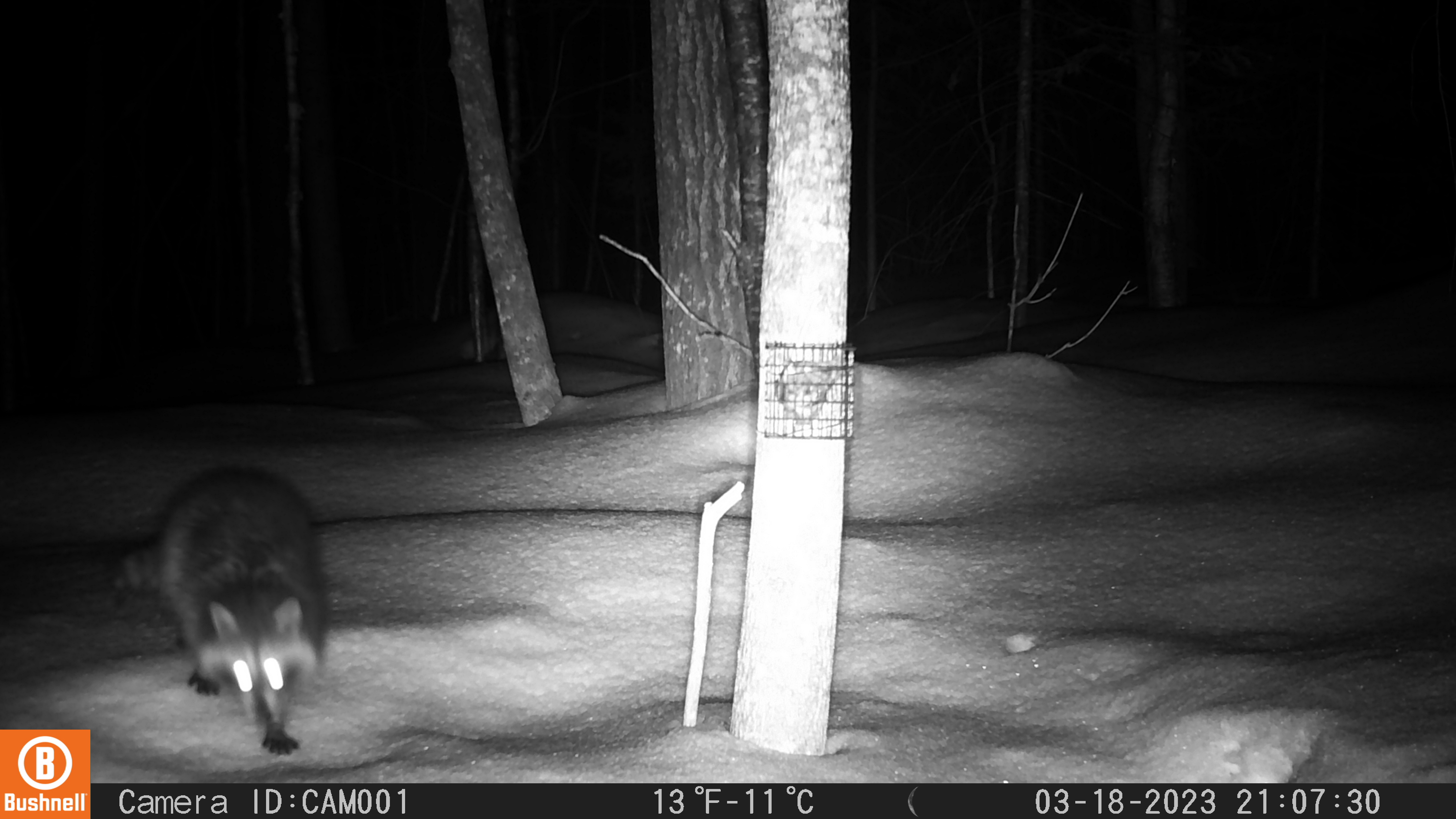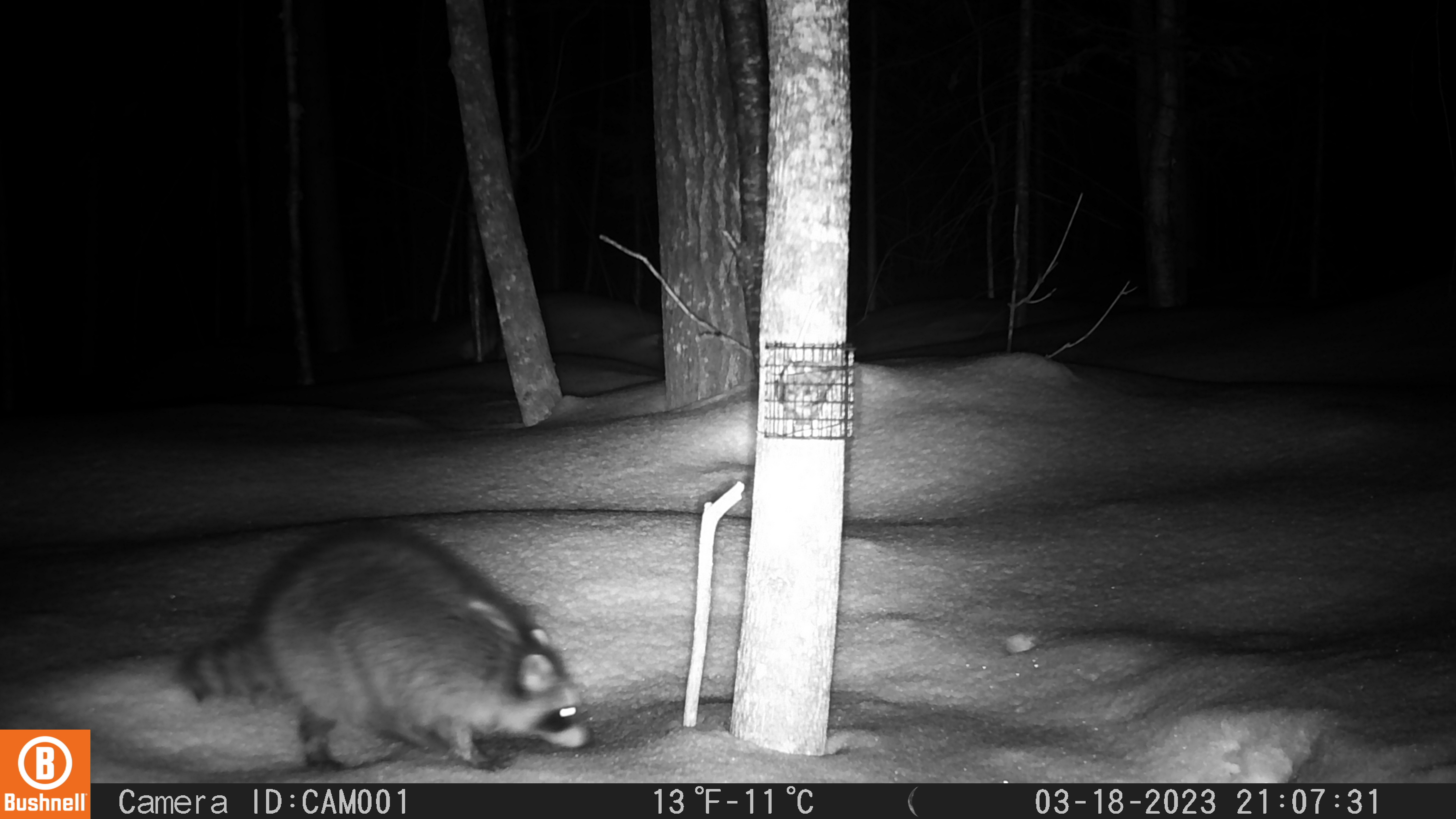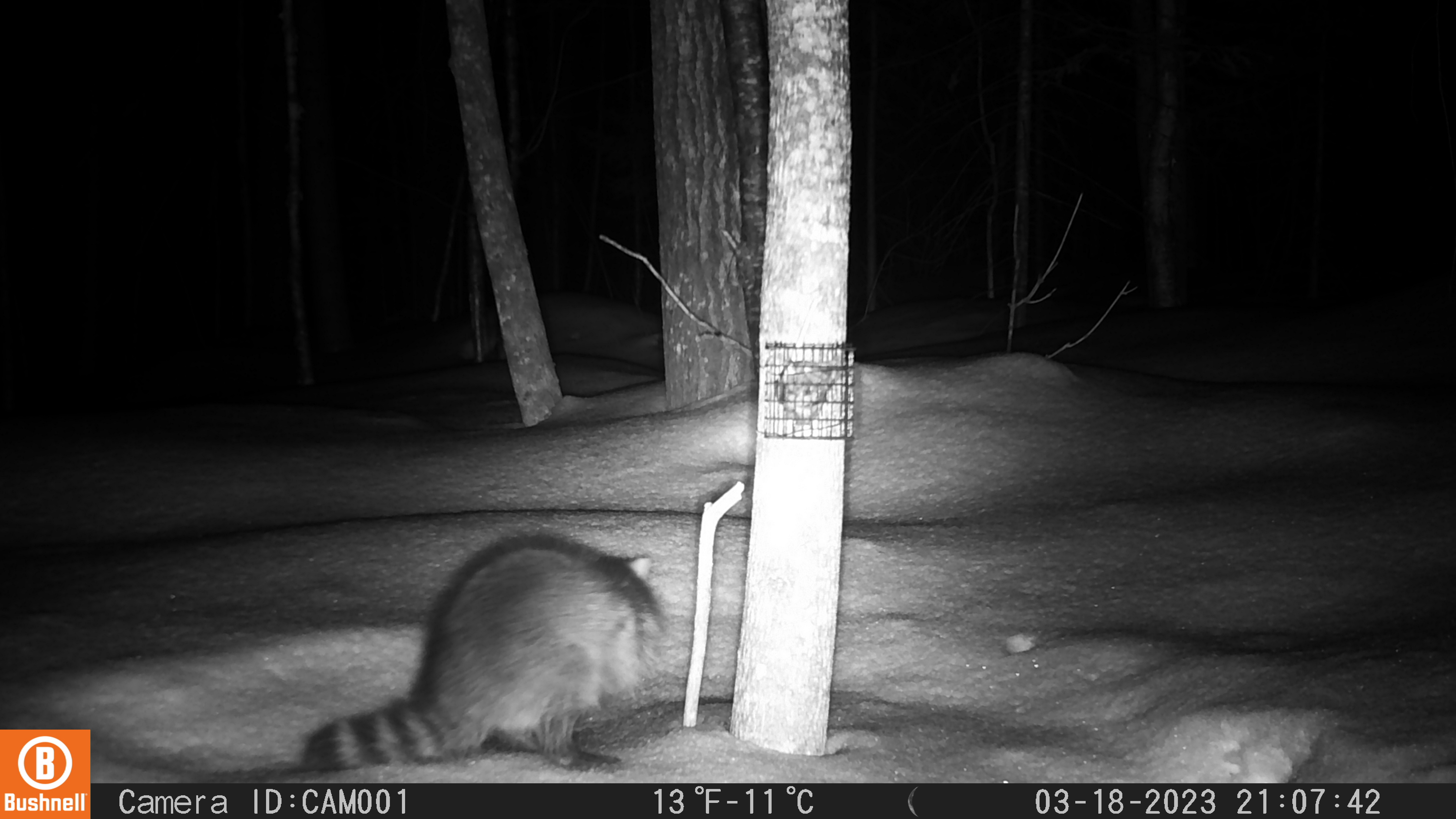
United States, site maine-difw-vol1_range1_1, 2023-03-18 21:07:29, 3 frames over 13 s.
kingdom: Animalia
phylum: Chordata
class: Mammalia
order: Carnivora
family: Procyonidae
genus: Procyon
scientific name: Procyon lotor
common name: raccoon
Raccoon (Procyon lotor).